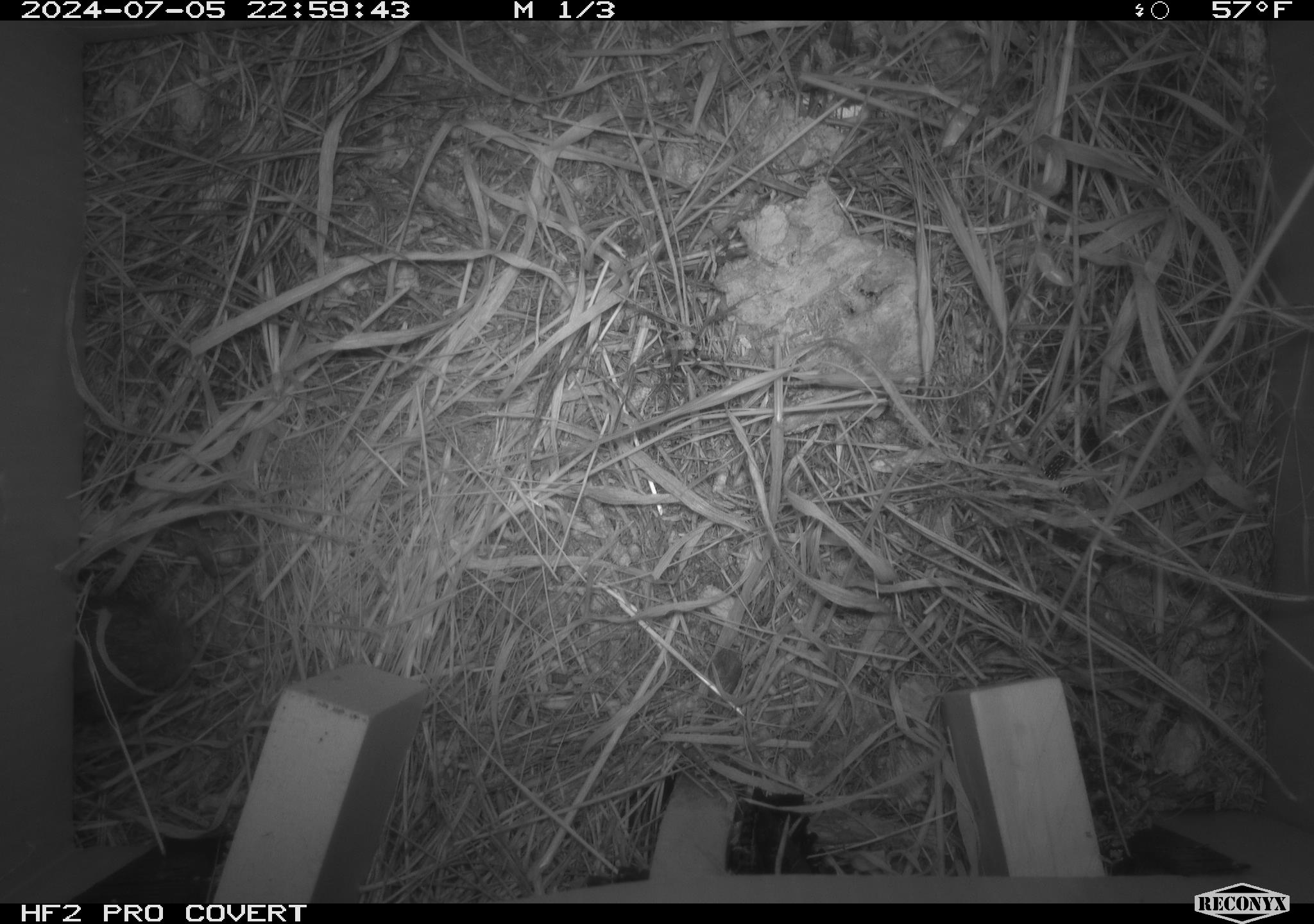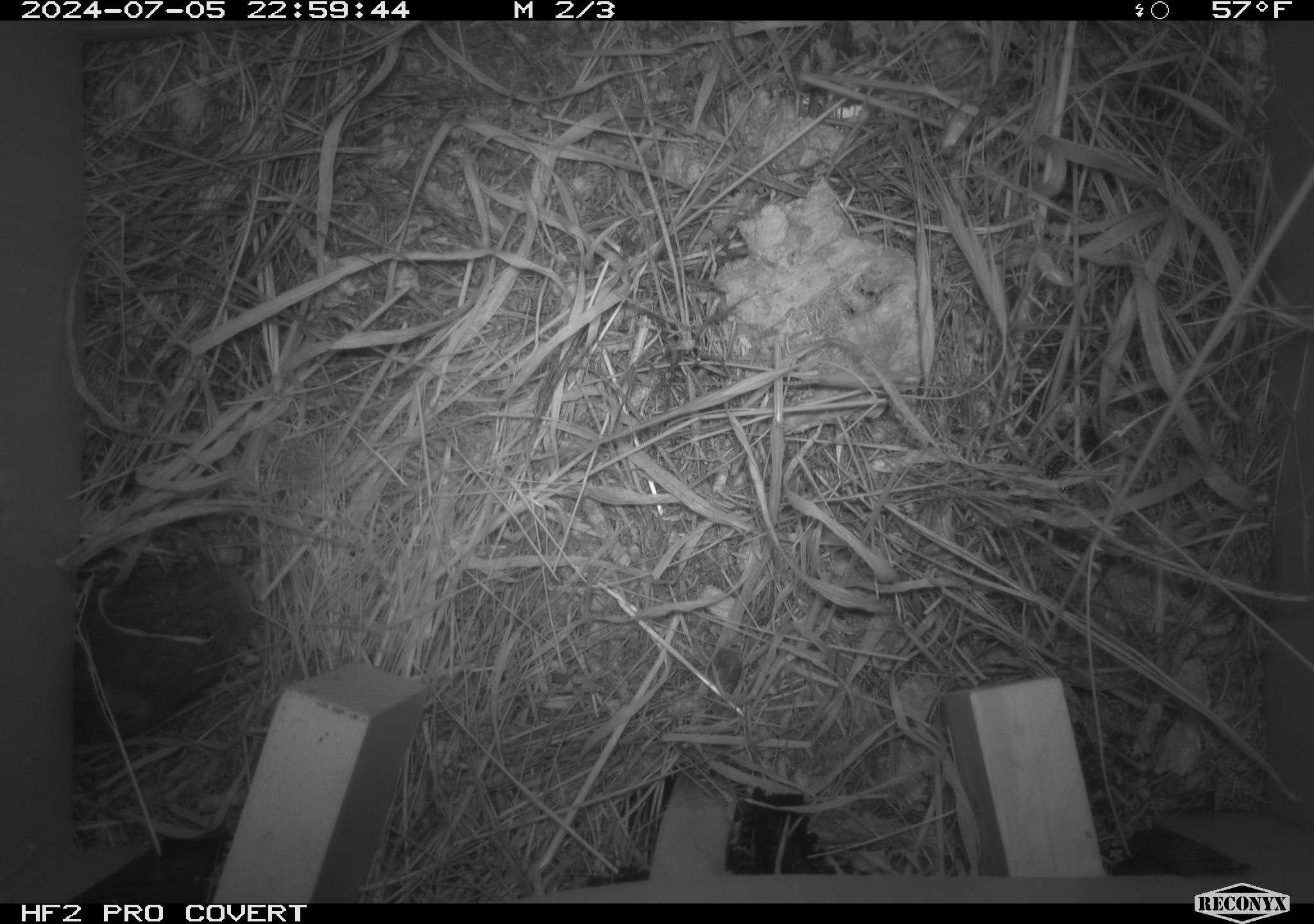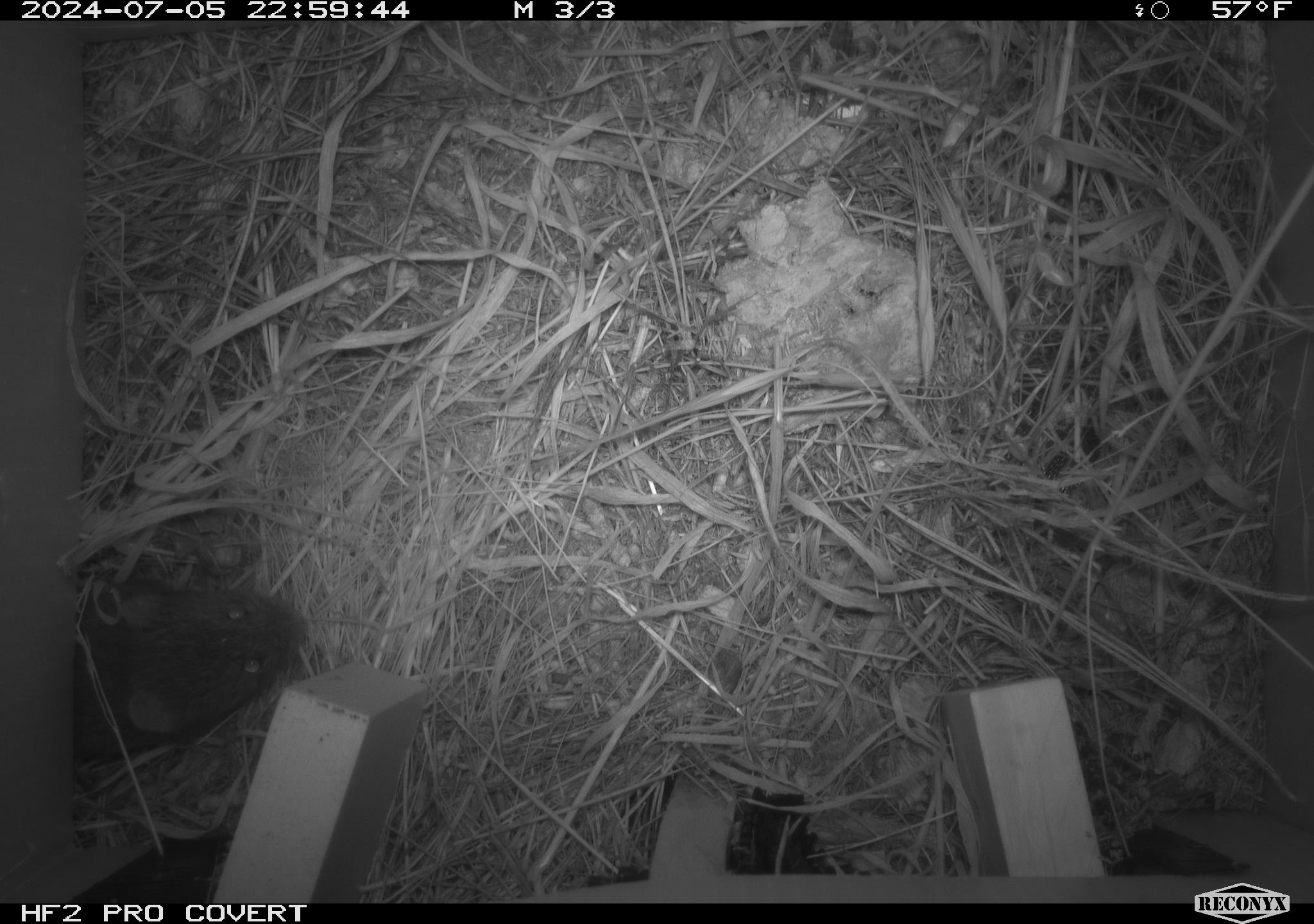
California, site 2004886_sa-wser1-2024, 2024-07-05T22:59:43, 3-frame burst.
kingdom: Animalia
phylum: Chordata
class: Mammalia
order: Rodentia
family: Cricetidae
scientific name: Arvicolinae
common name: voles, lemmings, and muskrats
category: arvicolinae subfamily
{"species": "arvicolinae subfamily (voles, lemmings, and muskrats) (Arvicolinae)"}